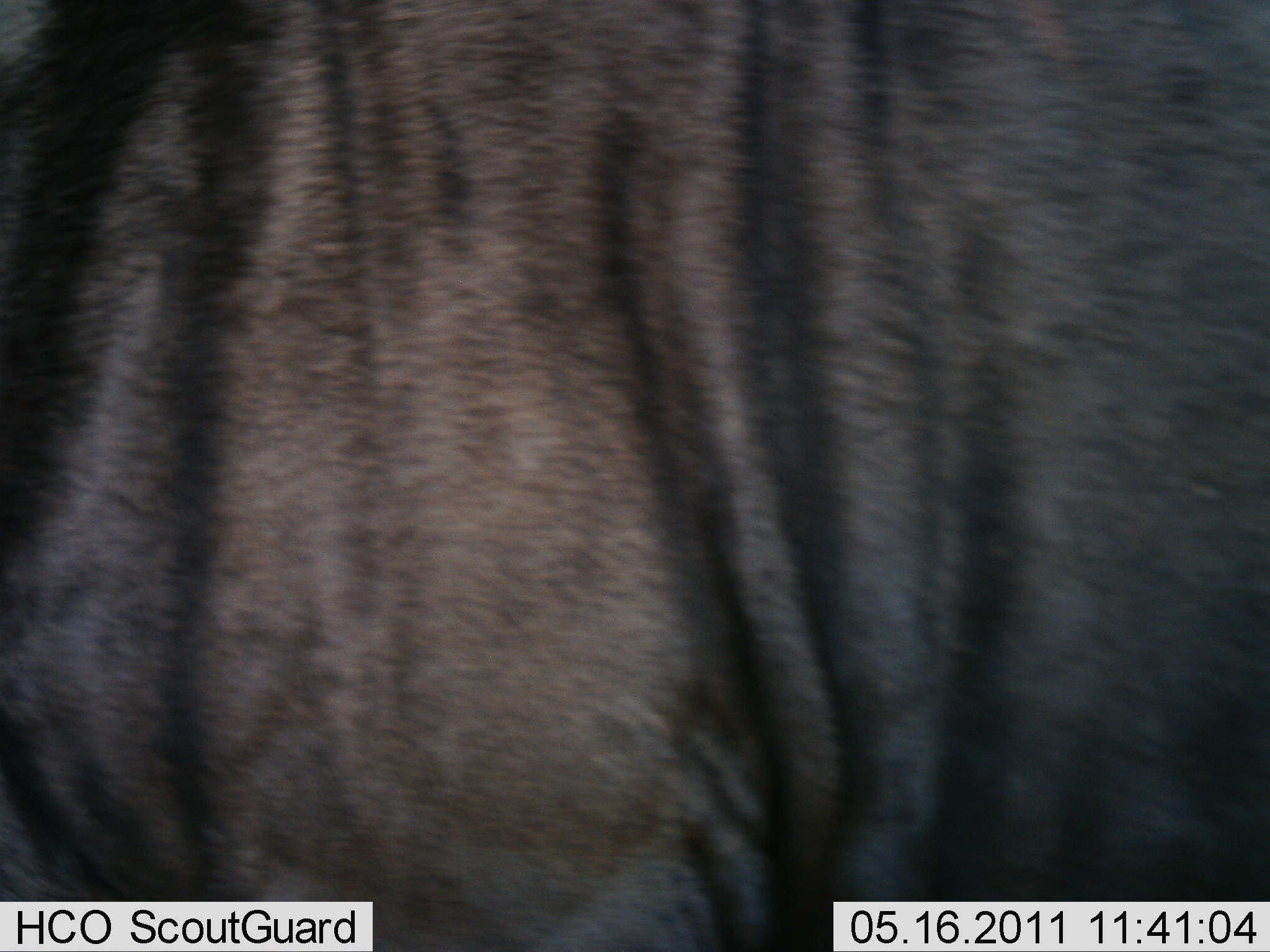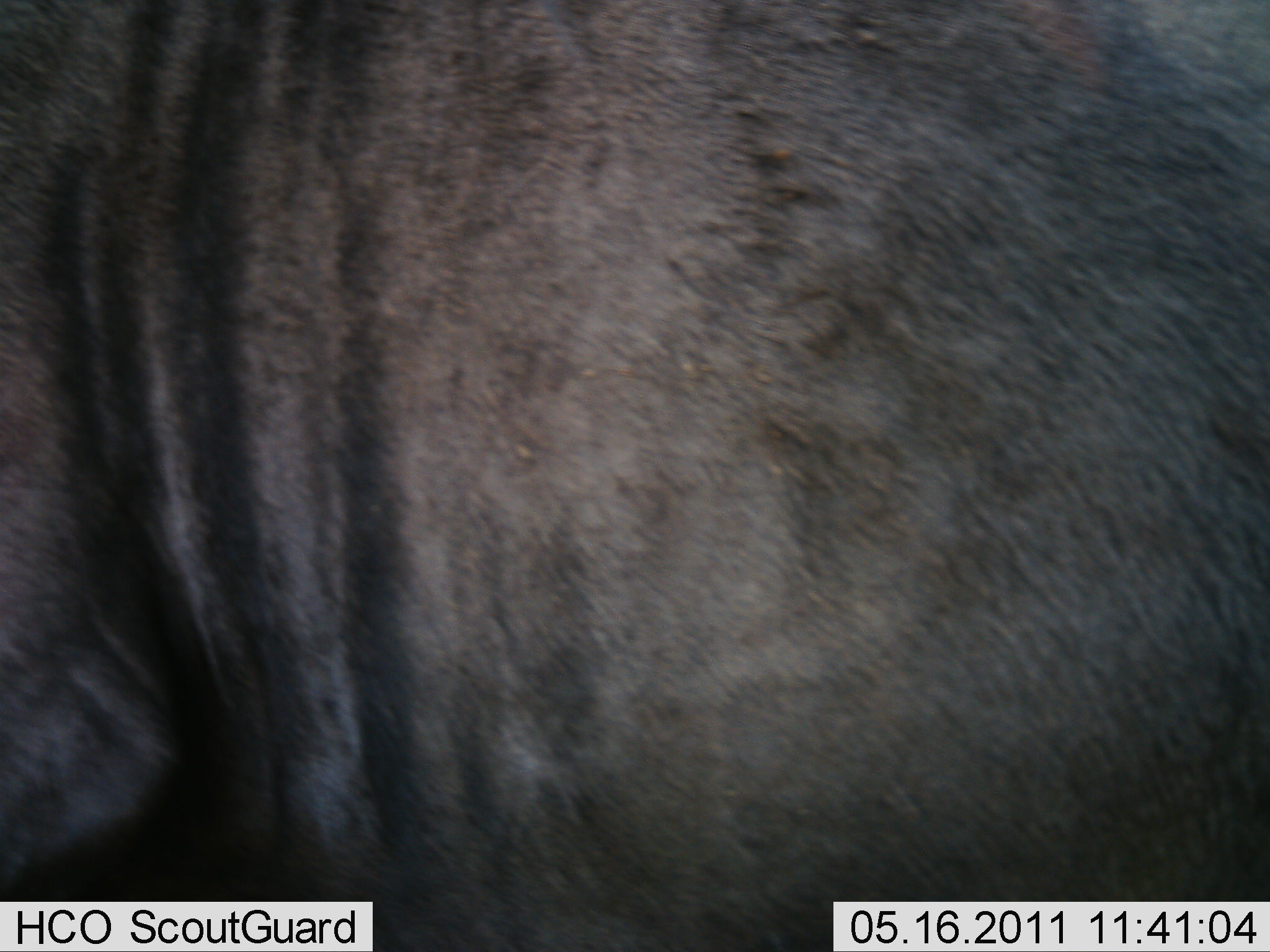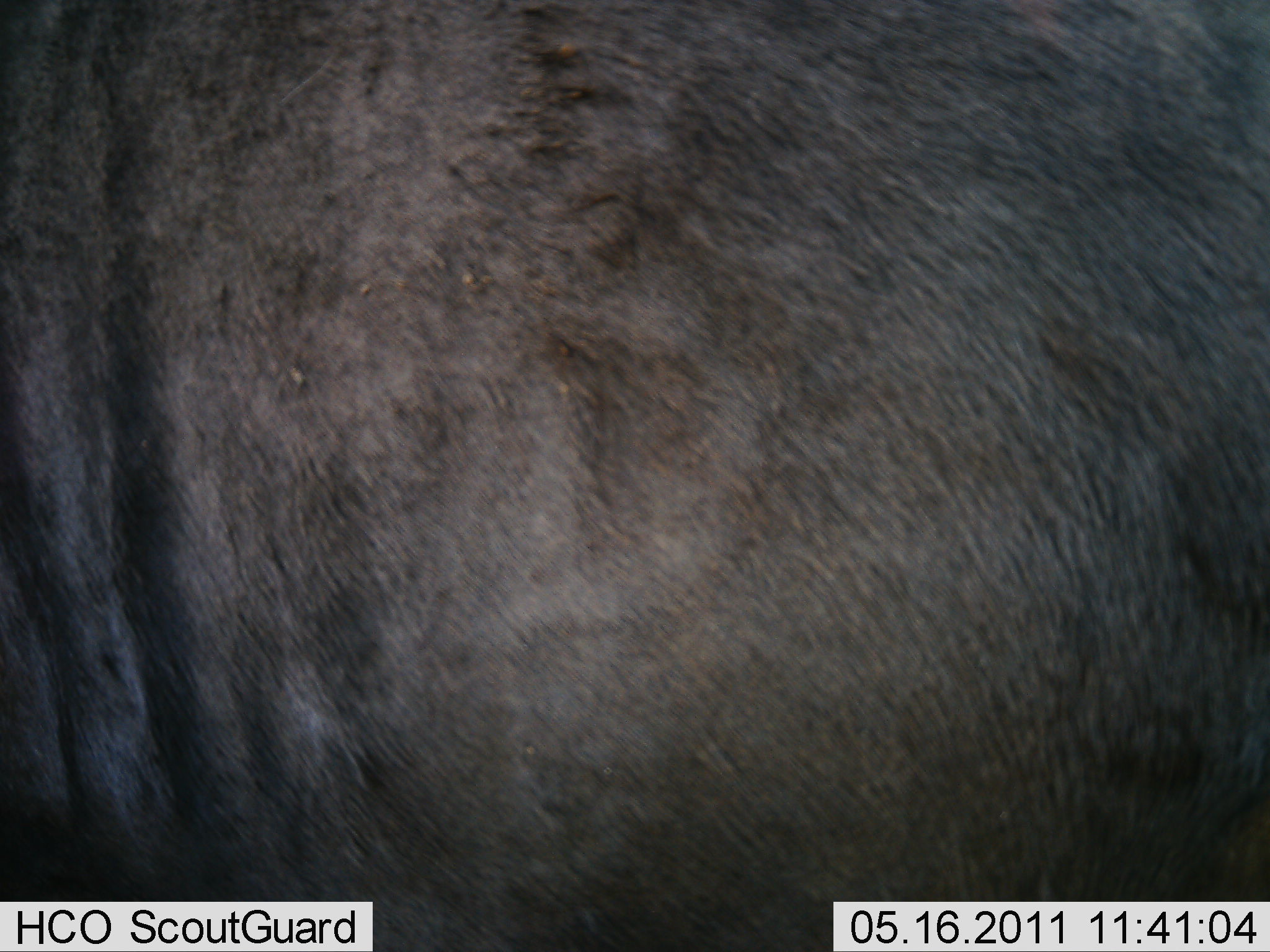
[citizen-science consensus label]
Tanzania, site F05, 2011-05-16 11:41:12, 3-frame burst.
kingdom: Animalia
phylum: Chordata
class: Mammalia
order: Artiodactyla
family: Bovidae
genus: Connochaetes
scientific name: Connochaetes taurinus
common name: blue wildebeest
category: wildebeest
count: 1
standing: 100%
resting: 0%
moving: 0%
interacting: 0%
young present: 0%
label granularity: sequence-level